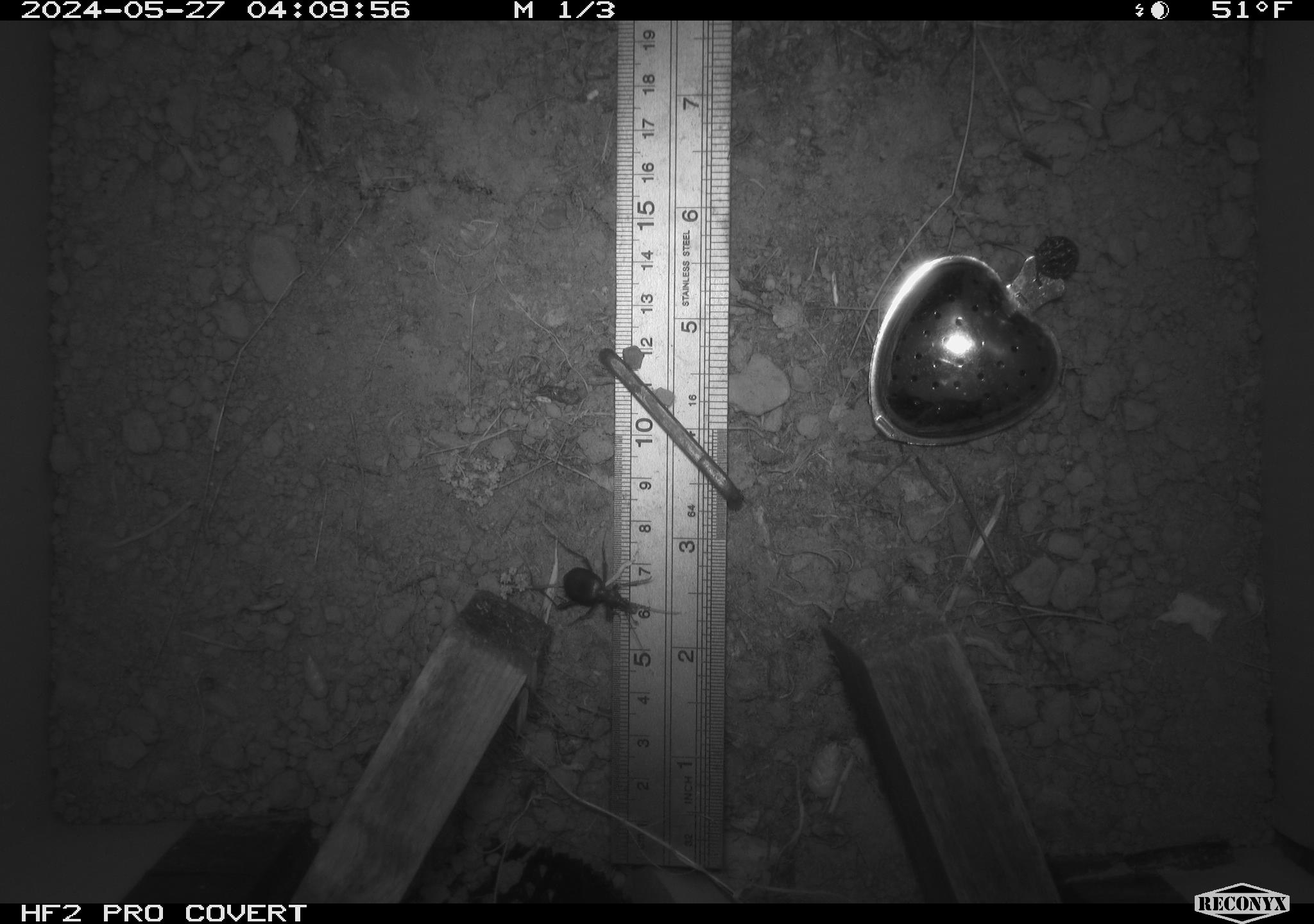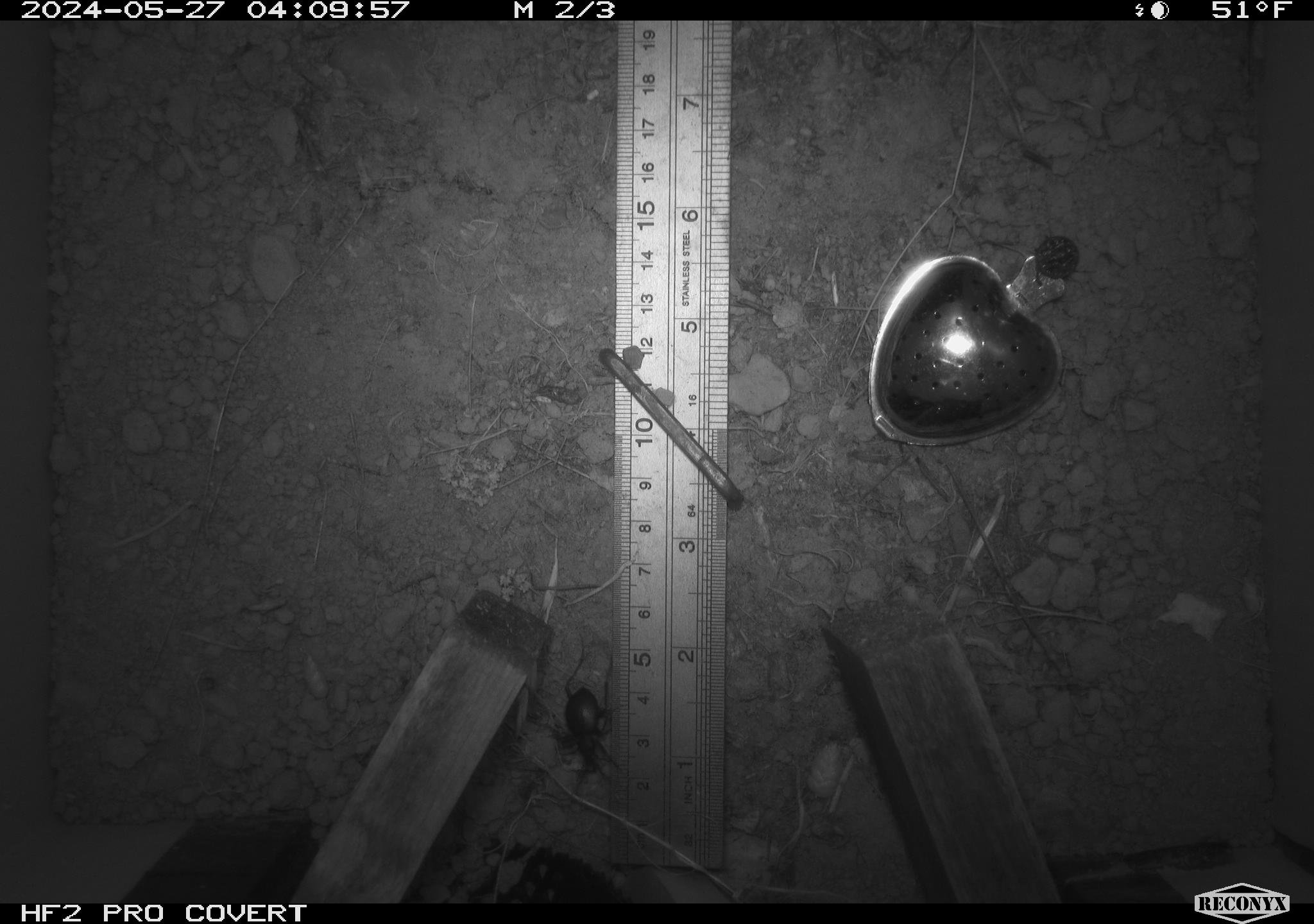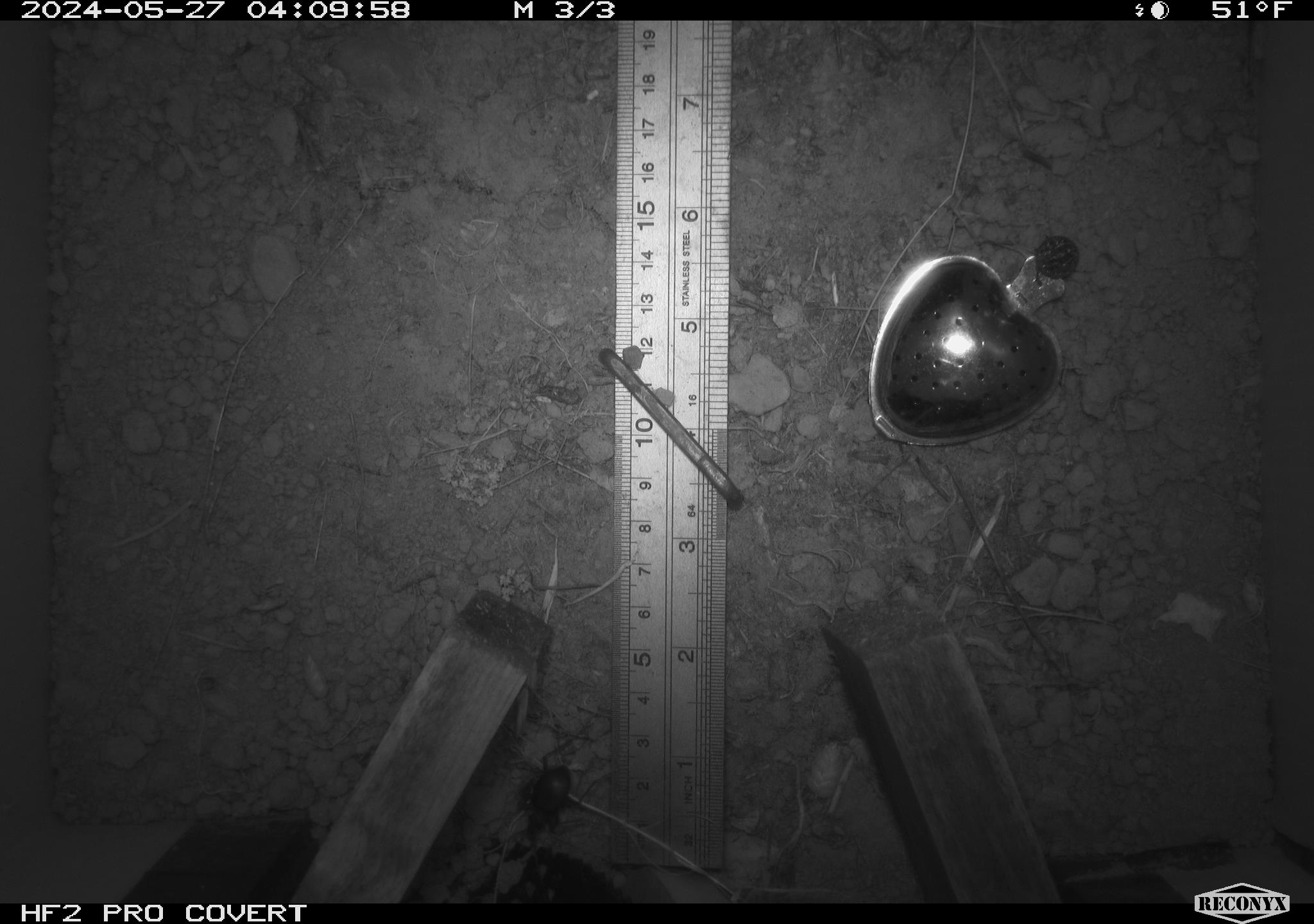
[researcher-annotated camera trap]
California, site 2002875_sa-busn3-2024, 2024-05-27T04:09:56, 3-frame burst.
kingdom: Animalia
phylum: Arthropoda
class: Insecta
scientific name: Insecta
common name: insect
Insect (Insecta).